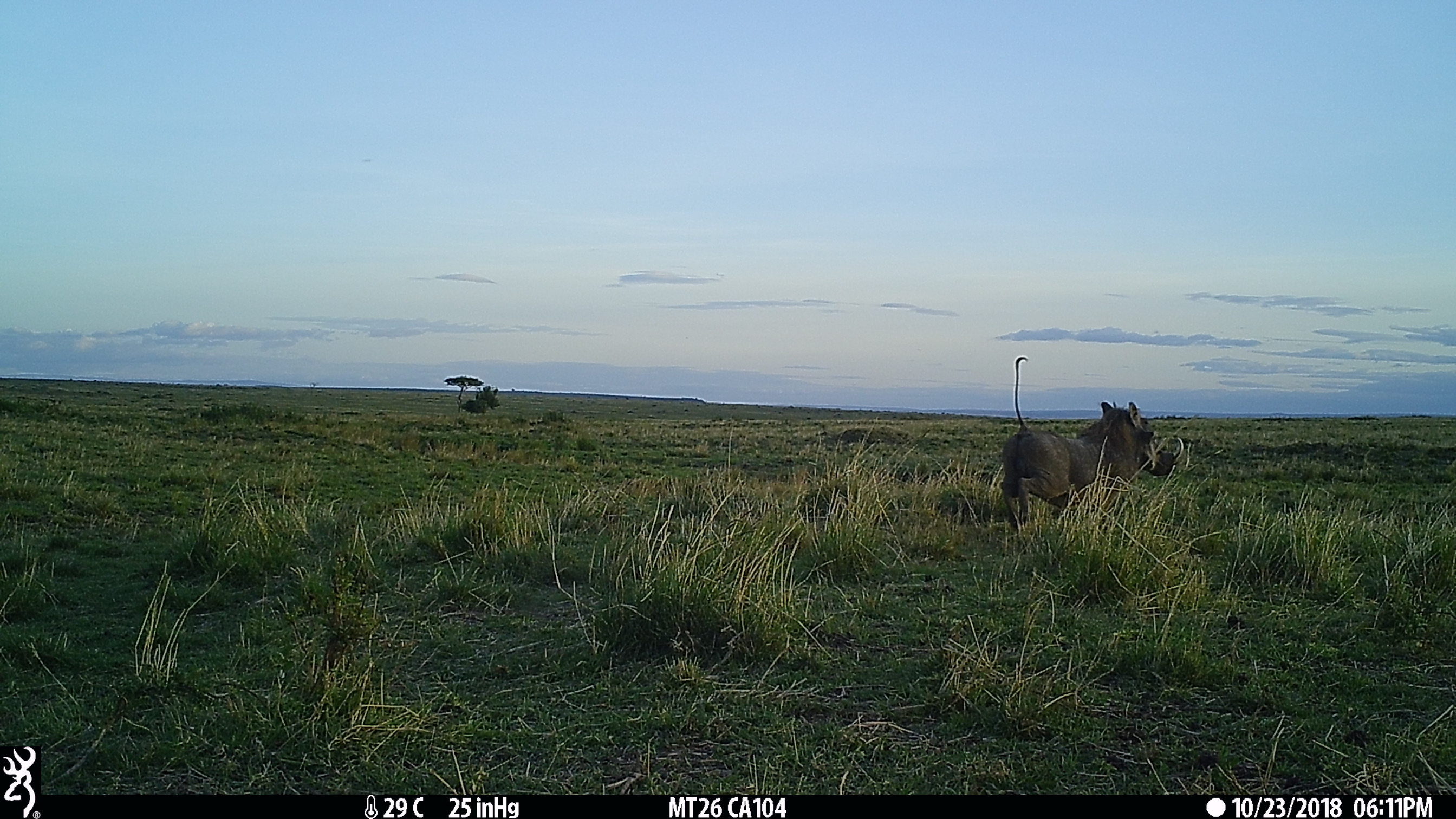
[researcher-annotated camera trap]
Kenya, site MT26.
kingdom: Animalia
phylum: Chordata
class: Mammalia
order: Artiodactyla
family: Suidae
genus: Phacochoerus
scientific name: Phacochoerus africanus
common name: common warthog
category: warthog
Warthog (common warthog) (Phacochoerus africanus).